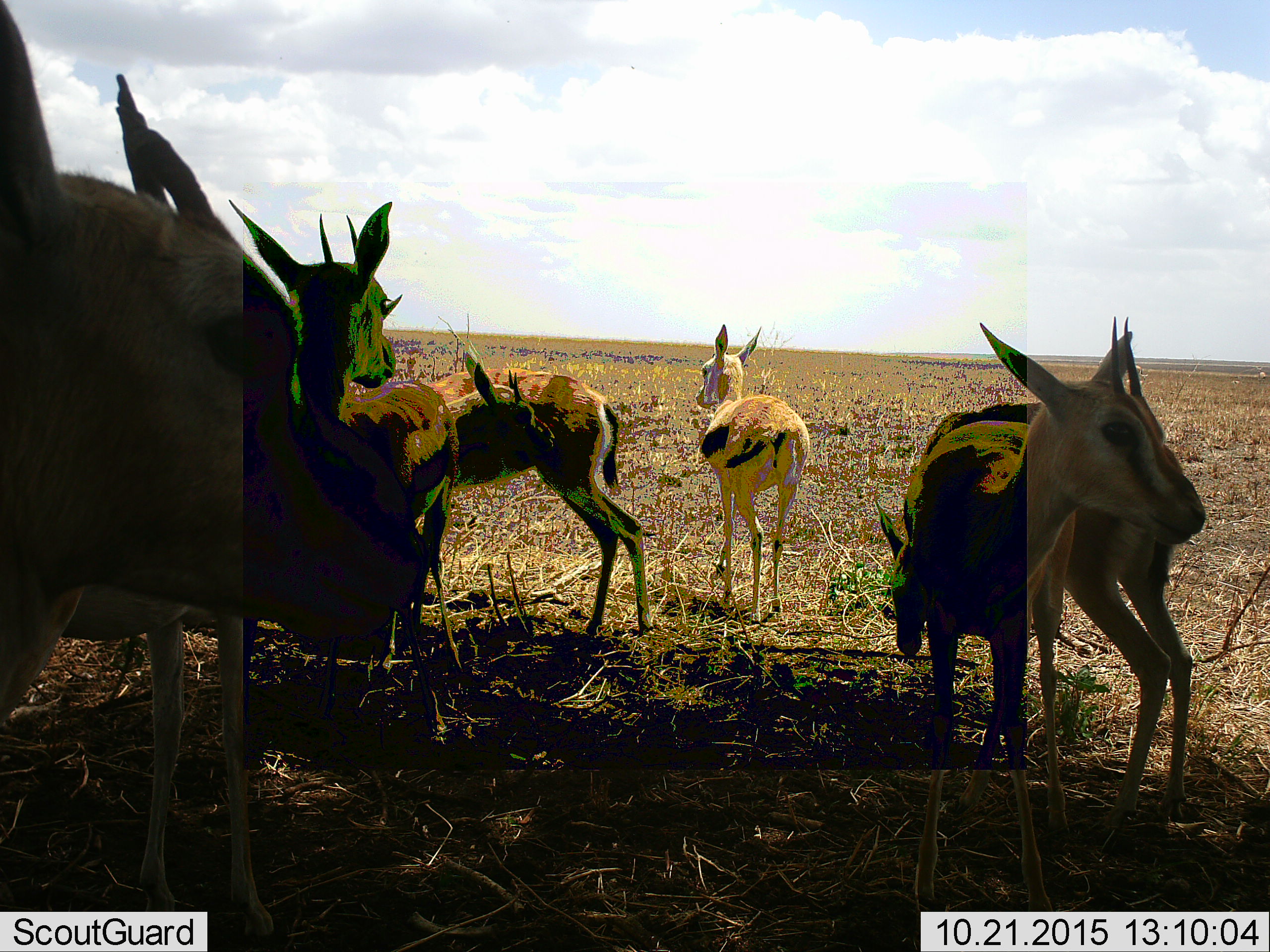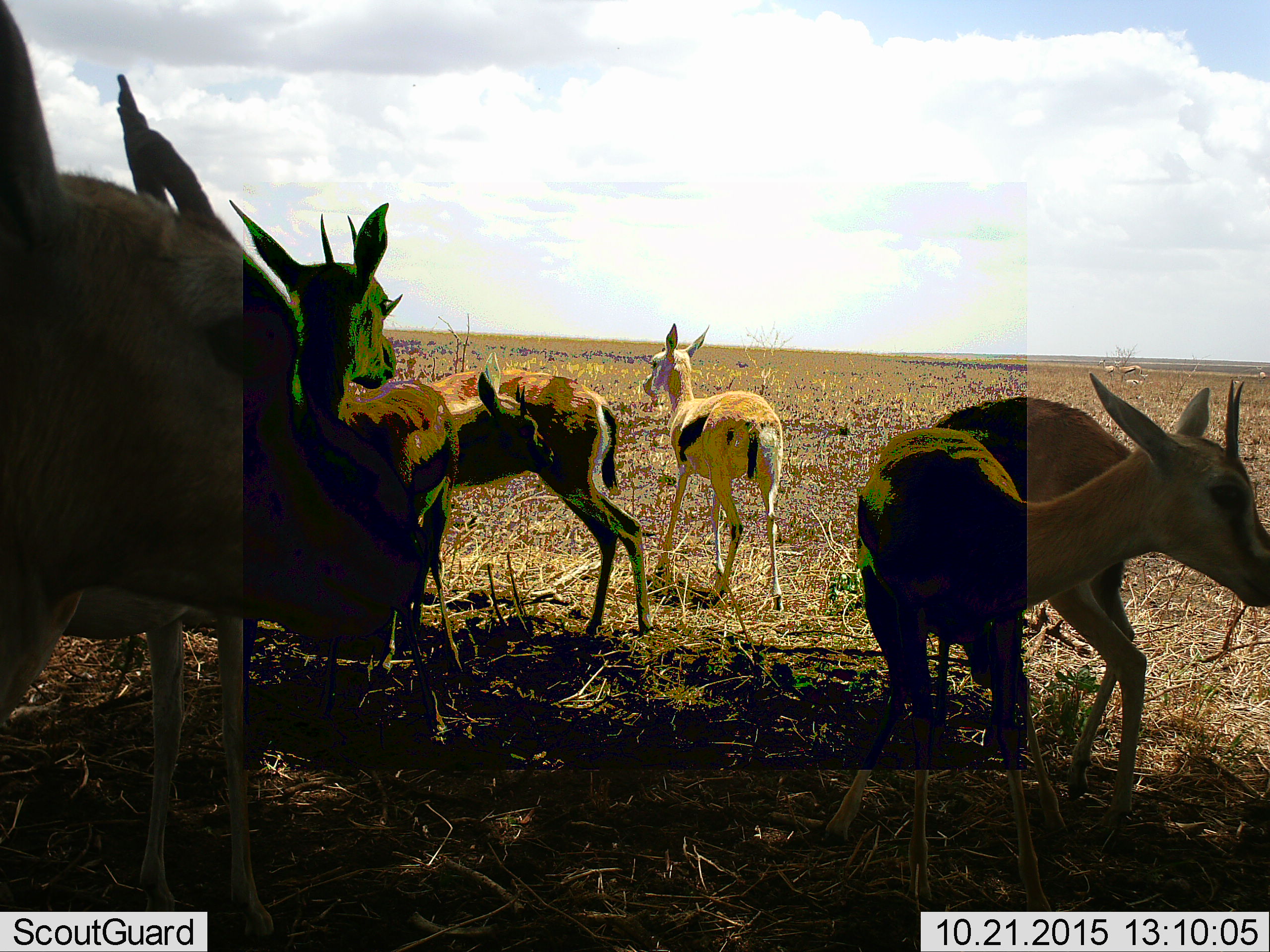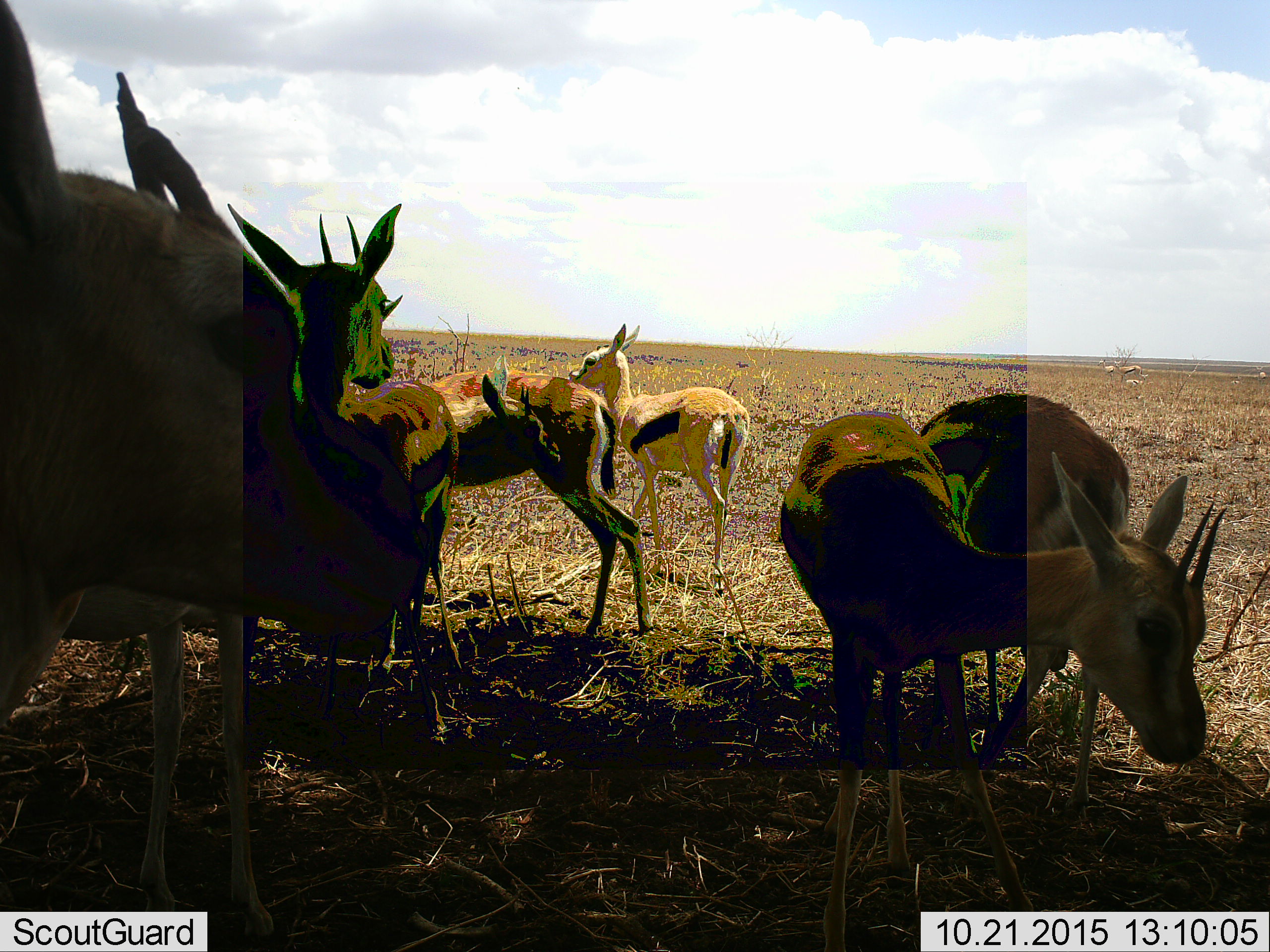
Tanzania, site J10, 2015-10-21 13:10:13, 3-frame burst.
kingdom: Animalia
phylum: Chordata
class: Mammalia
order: Artiodactyla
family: Bovidae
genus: Eudorcas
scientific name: Eudorcas thomsonii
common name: thomson's gazelle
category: gazellethomsons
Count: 7.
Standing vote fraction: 100%.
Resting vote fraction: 10%.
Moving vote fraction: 60%.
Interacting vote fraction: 20%.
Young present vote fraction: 10%.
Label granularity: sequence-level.